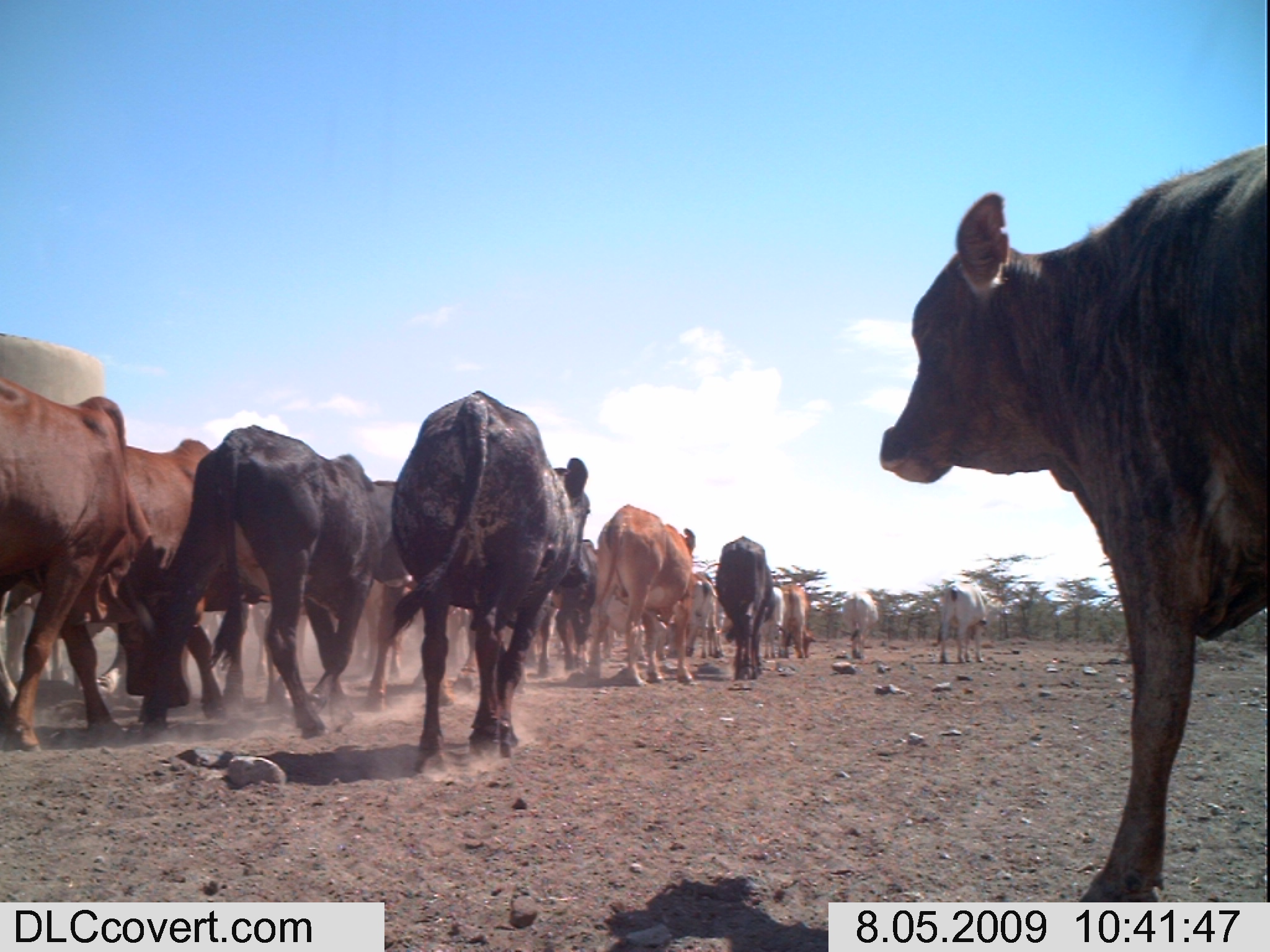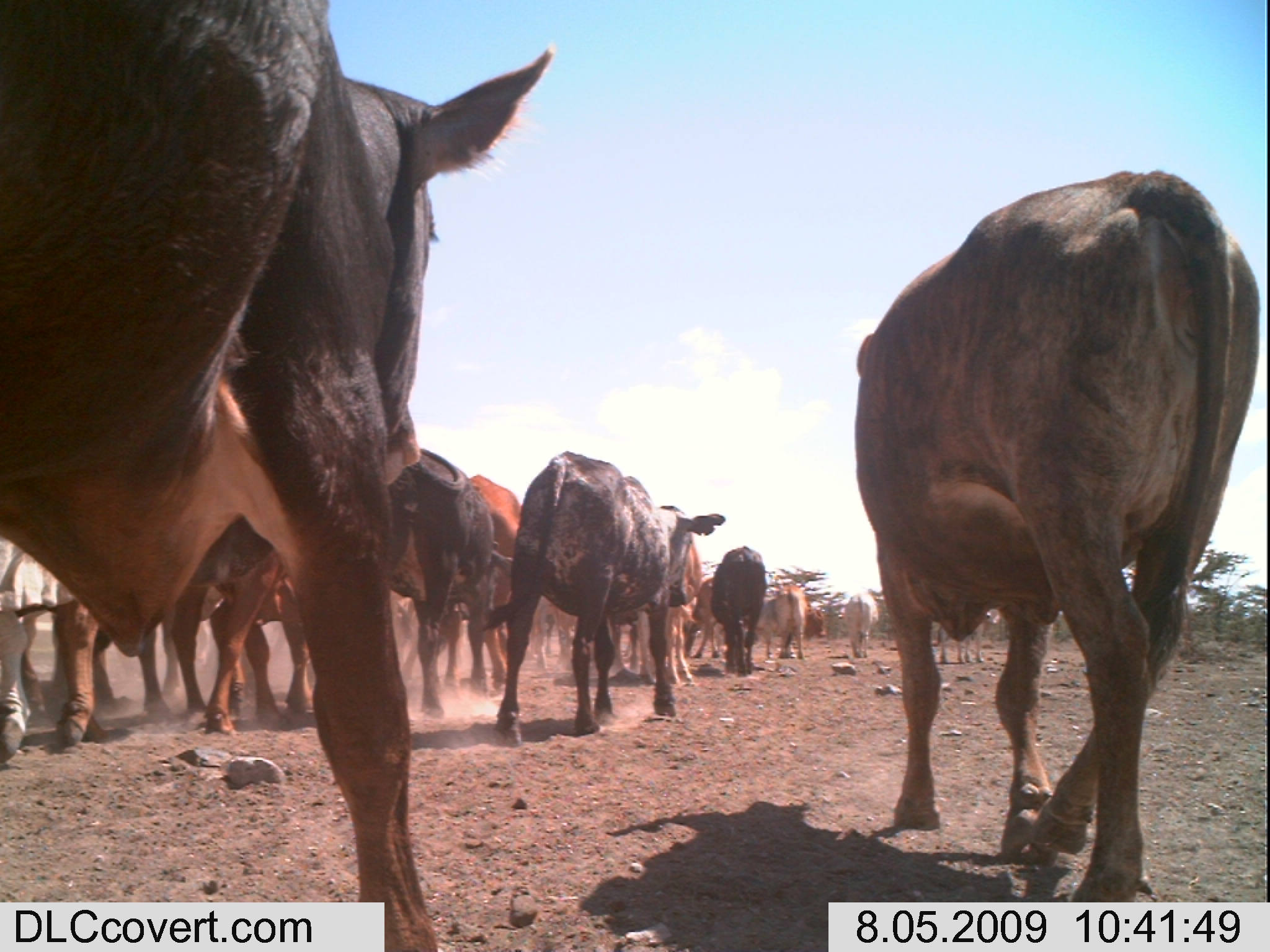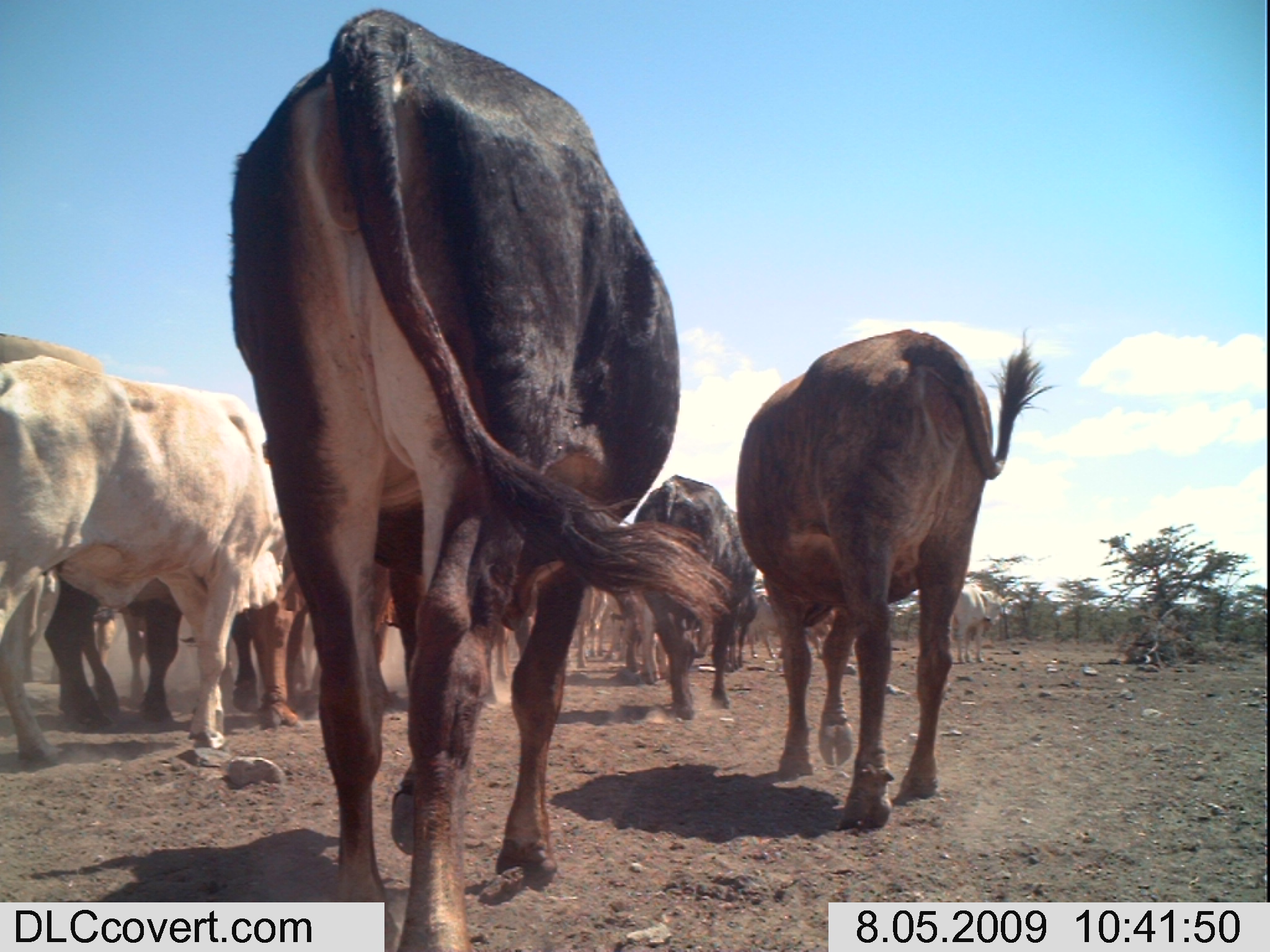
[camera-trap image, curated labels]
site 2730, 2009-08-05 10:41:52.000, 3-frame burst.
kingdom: Animalia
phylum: Chordata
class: Mammalia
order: Artiodactyla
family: Bovidae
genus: Bos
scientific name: Bos taurus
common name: domestic cattle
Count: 14.